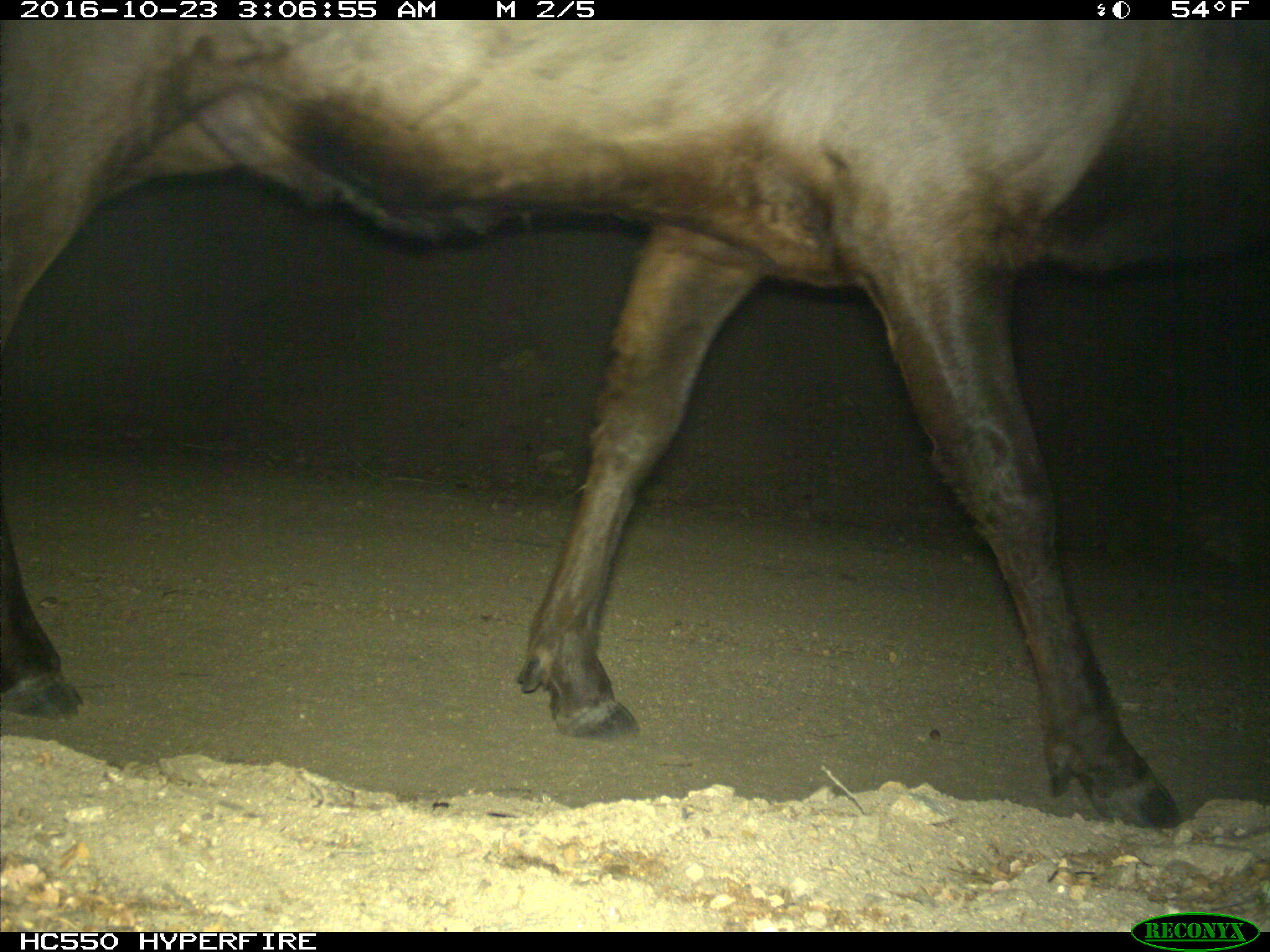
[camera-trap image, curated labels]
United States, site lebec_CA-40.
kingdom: Animalia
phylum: Chordata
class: Mammalia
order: Artiodactyla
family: Cervidae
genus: Cervus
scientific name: Cervus canadensis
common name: elk